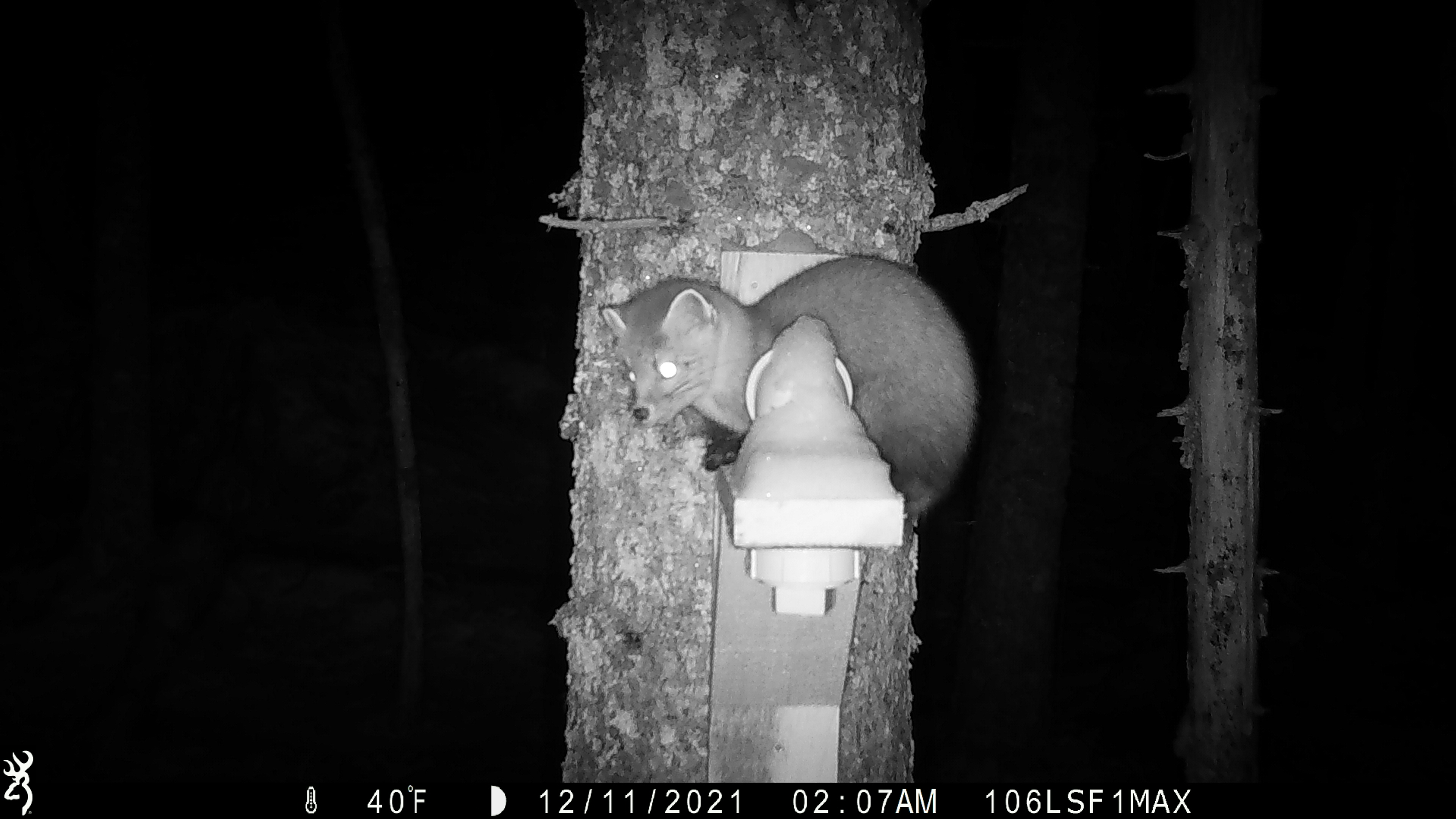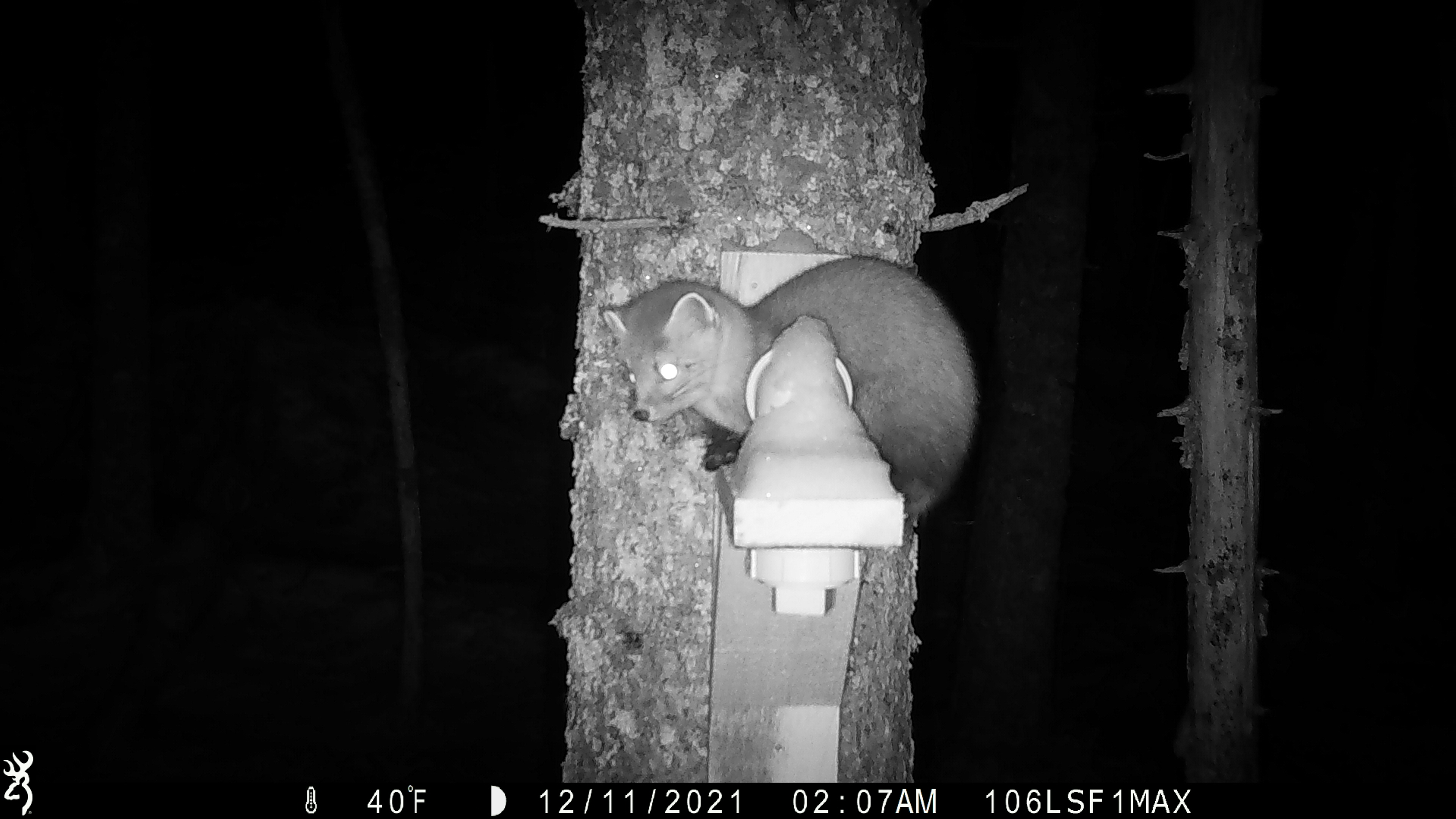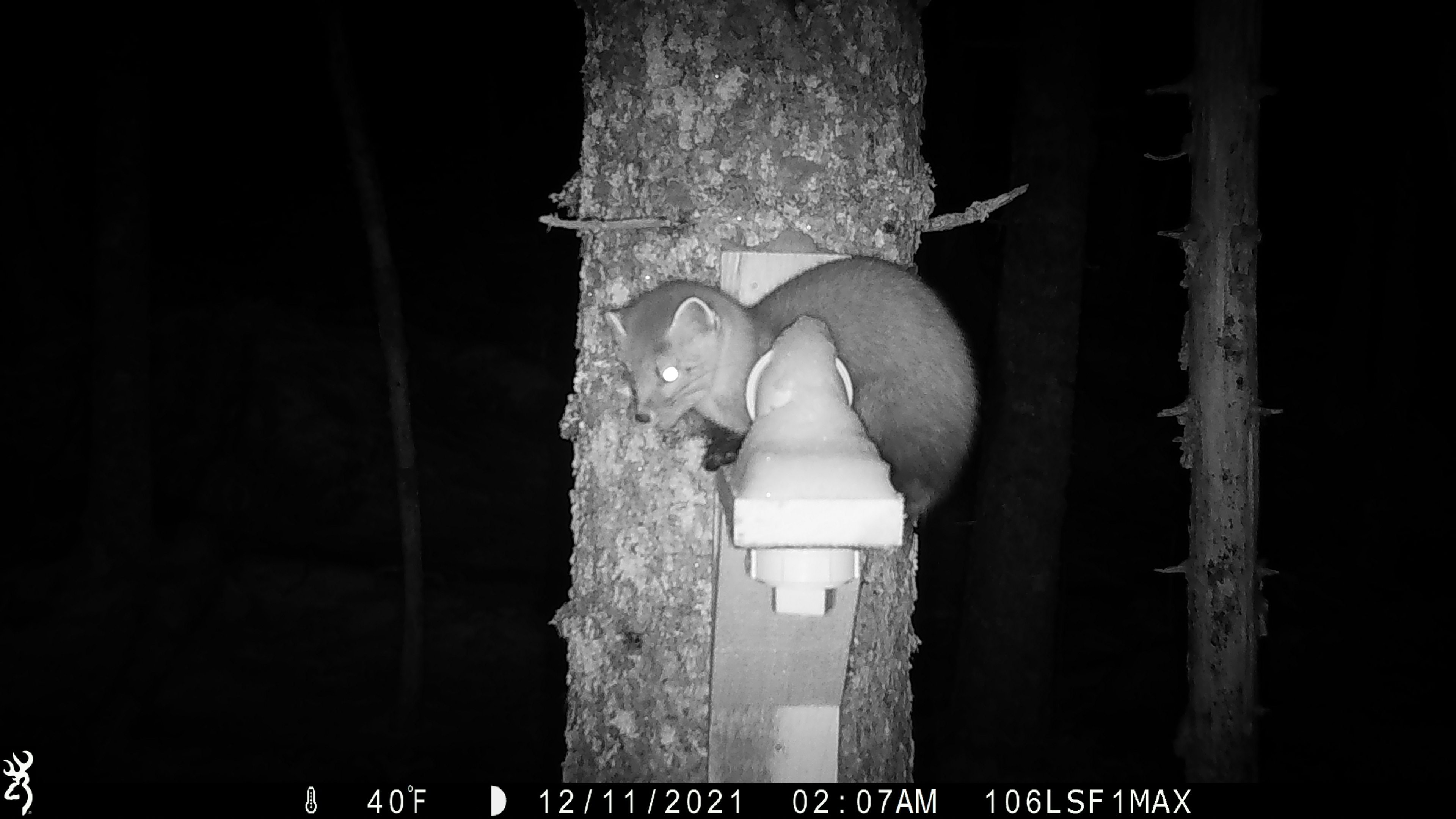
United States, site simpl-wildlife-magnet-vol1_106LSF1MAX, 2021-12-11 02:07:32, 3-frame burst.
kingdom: Animalia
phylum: Chordata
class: Mammalia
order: Carnivora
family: Mustelidae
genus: Martes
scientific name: Martes americana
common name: american marten